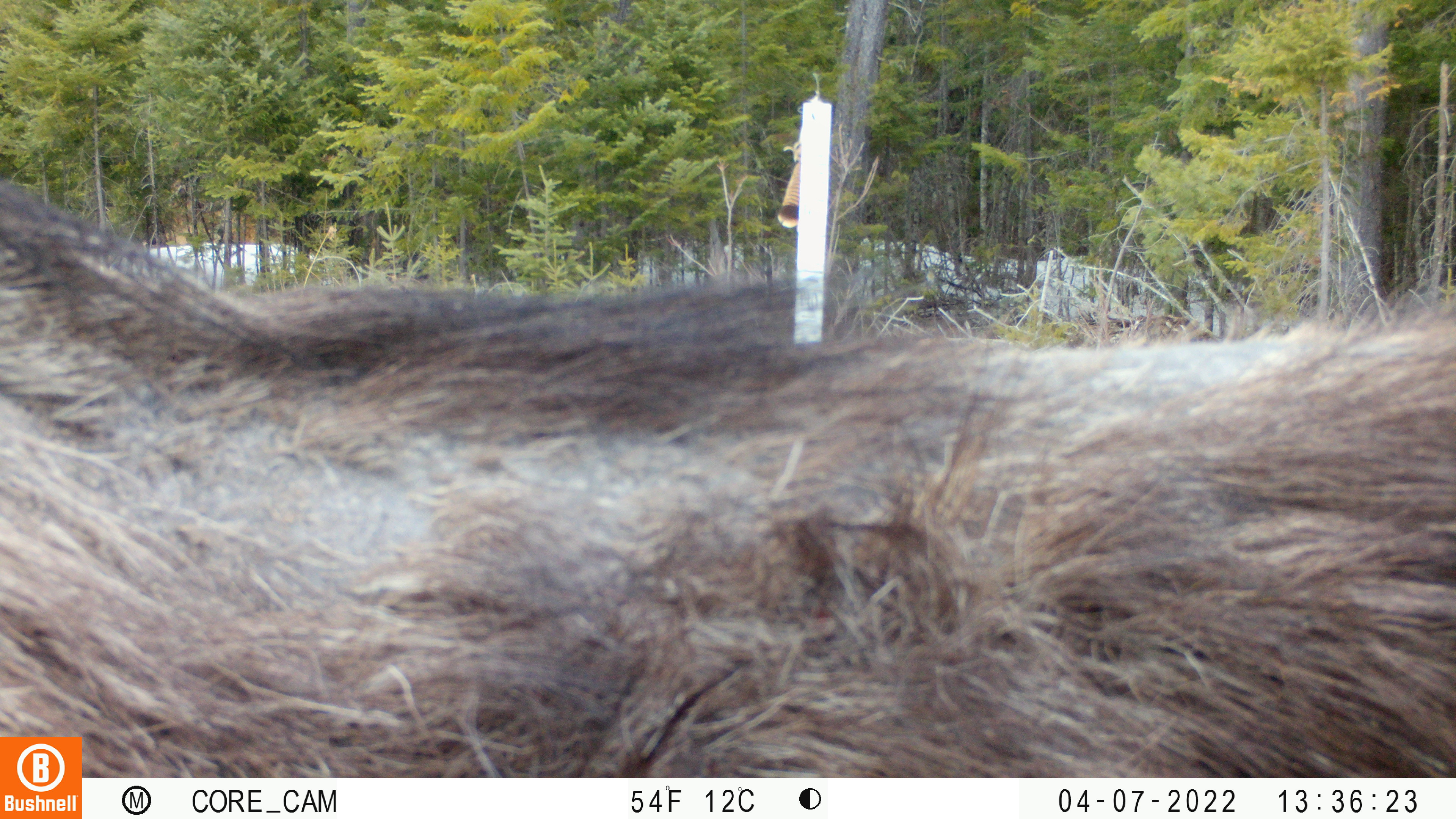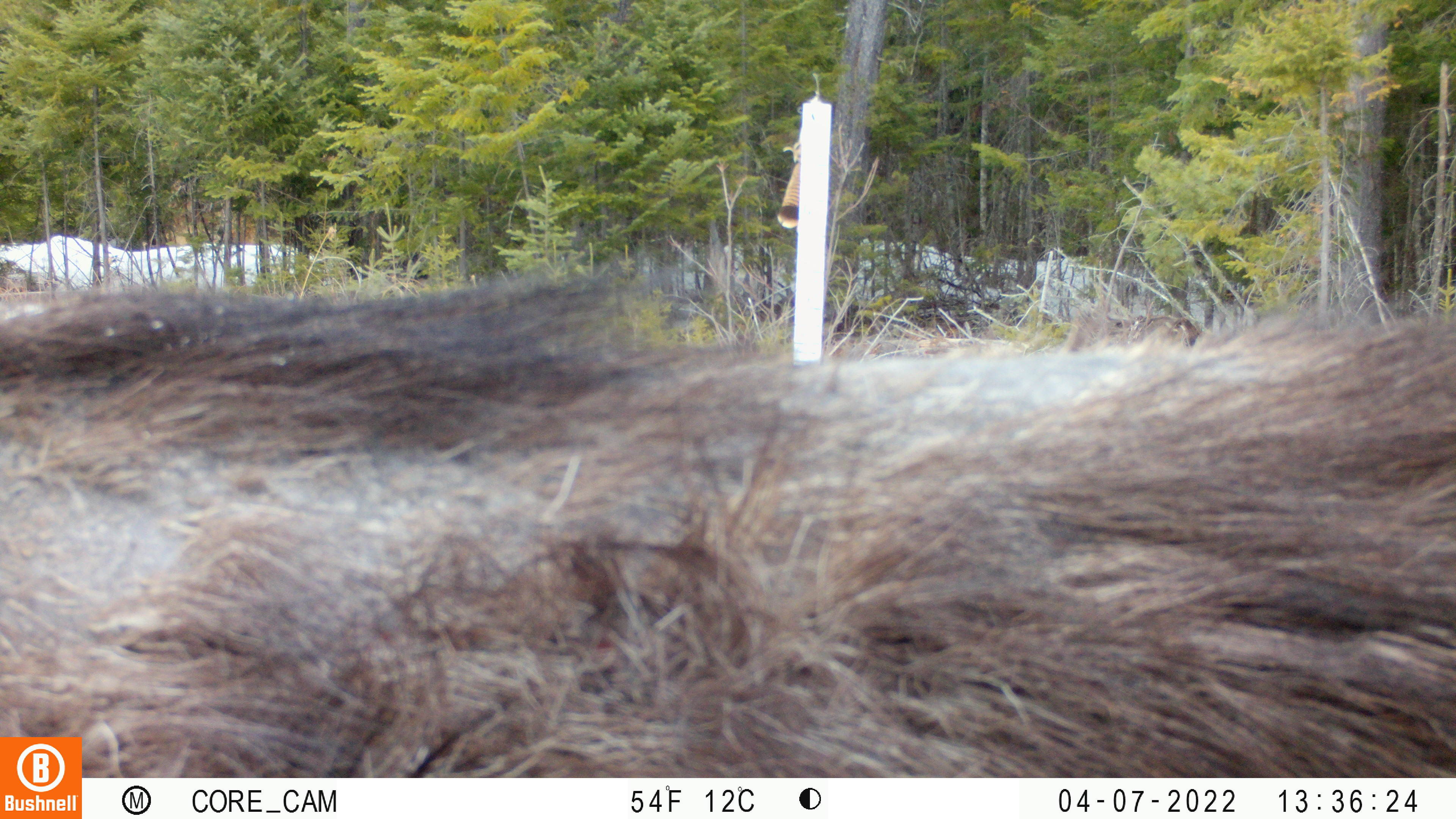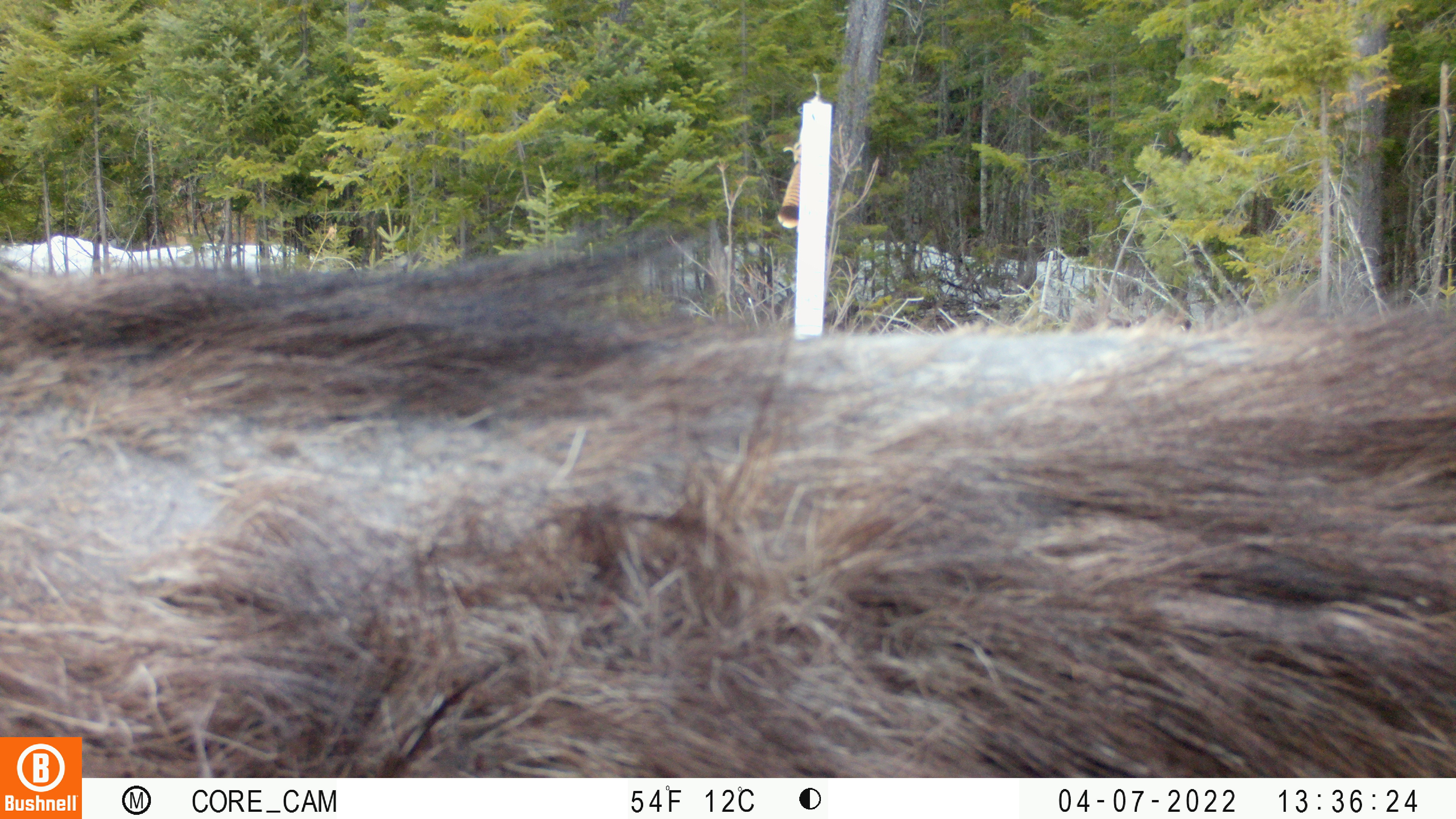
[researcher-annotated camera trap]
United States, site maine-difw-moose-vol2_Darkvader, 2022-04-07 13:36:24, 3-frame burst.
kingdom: Animalia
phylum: Chordata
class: Mammalia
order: Artiodactyla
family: Cervidae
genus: Alces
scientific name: Alces alces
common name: moose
Moose (Alces alces).